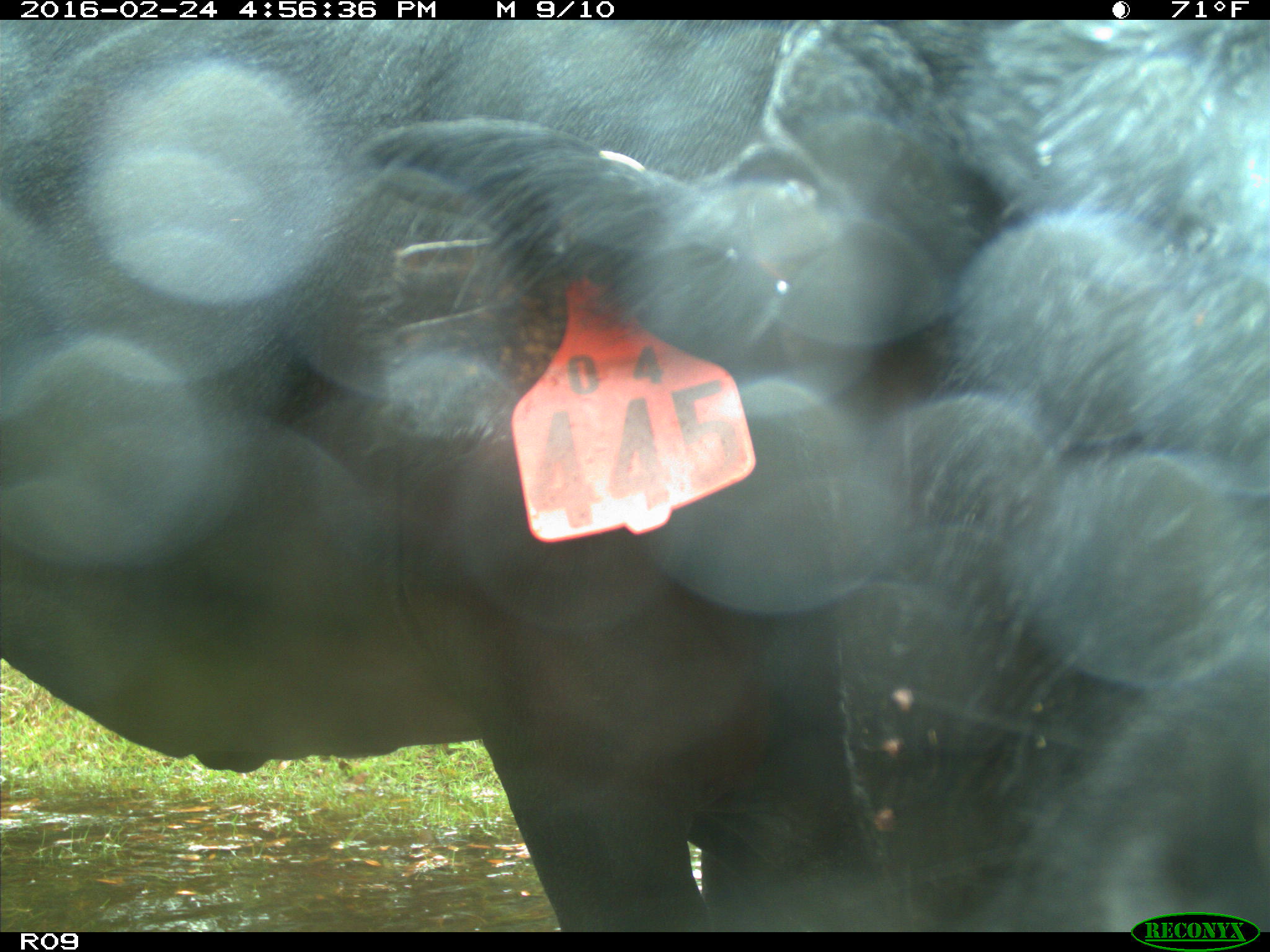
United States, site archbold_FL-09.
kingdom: Animalia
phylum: Chordata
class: Mammalia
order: Artiodactyla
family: Bovidae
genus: Bos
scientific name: Bos taurus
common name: domestic cow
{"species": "Bos taurus (domestic cow)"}